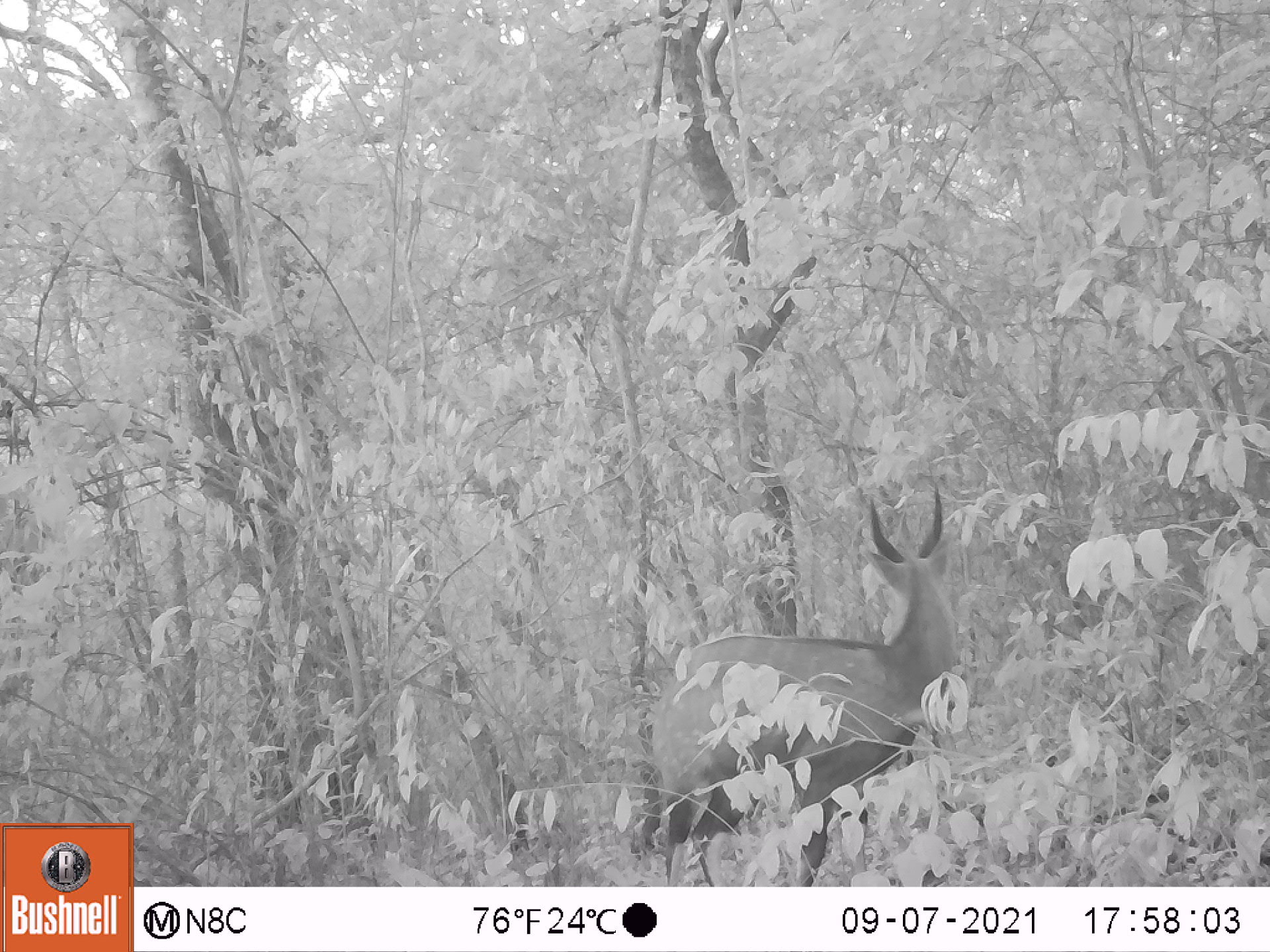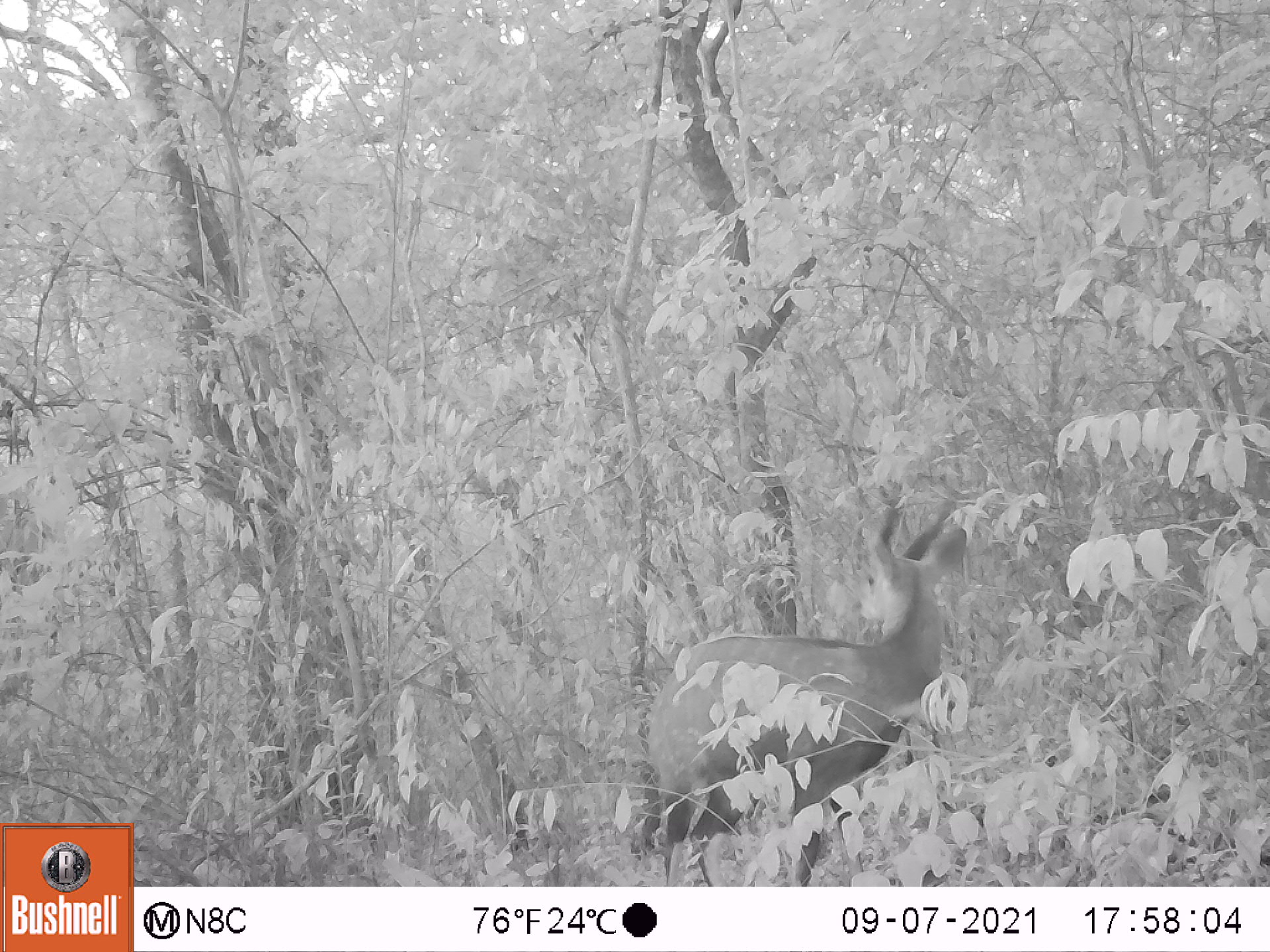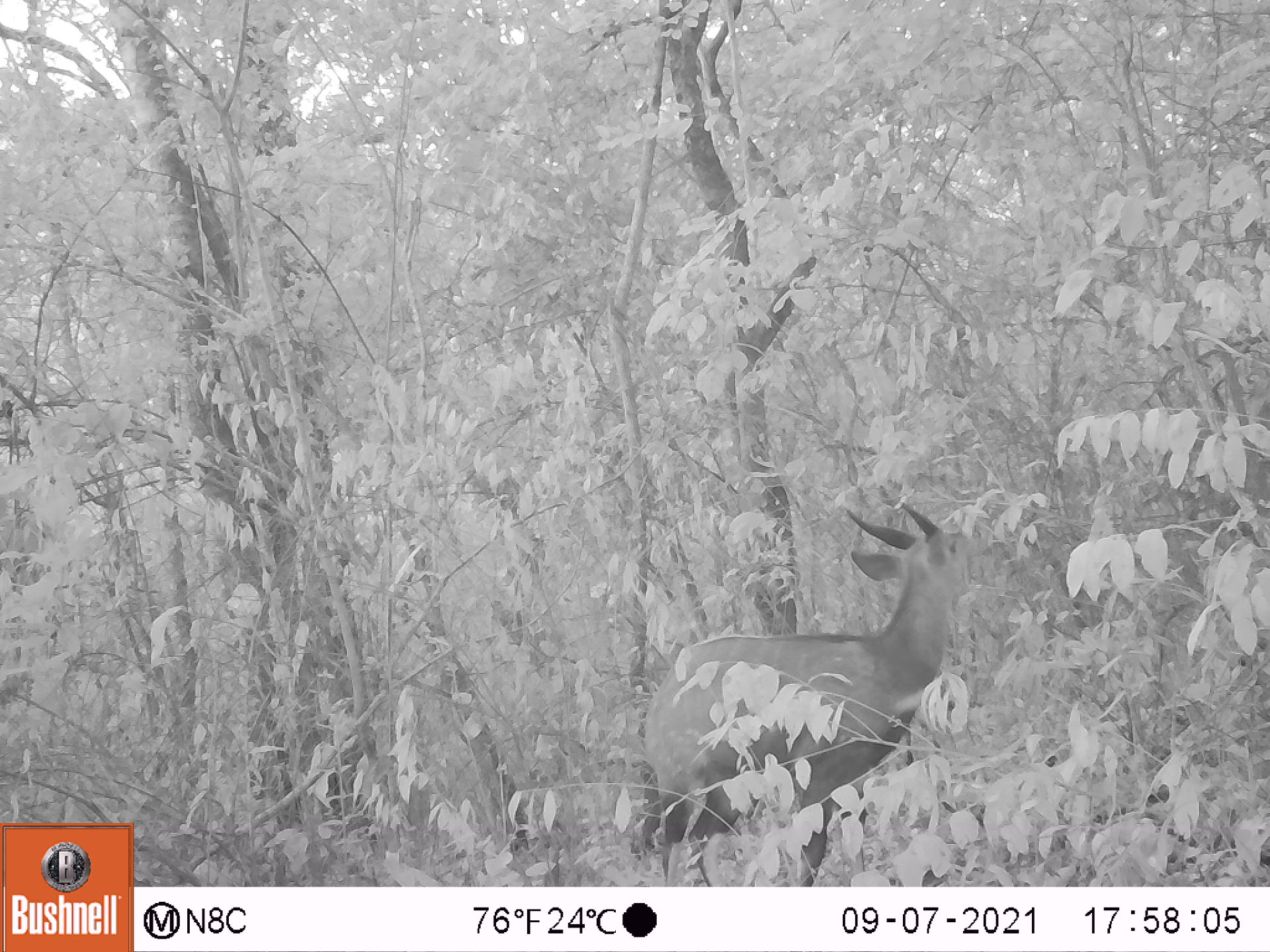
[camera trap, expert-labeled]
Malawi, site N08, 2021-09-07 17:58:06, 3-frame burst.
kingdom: Animalia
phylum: Chordata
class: Mammalia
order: Artiodactyla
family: Bovidae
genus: Tragelaphus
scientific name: Tragelaphus sylvaticus sylvaticus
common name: cape bushbuck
Cape bushbuck (Tragelaphus sylvaticus sylvaticus), count 1.